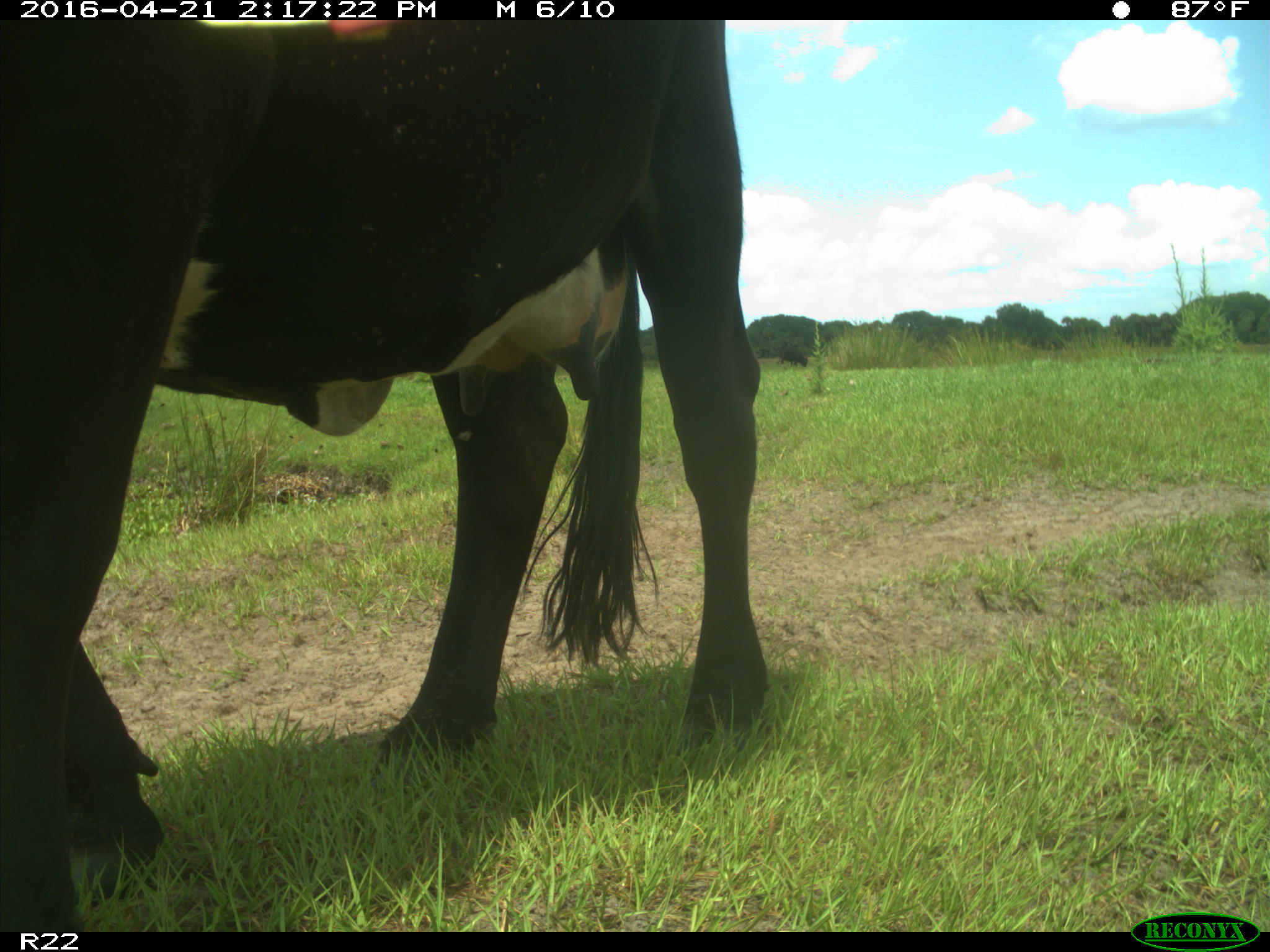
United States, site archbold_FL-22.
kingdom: Animalia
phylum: Chordata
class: Mammalia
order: Artiodactyla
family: Bovidae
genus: Bos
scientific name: Bos taurus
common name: domestic cow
Bos taurus (domestic cow).